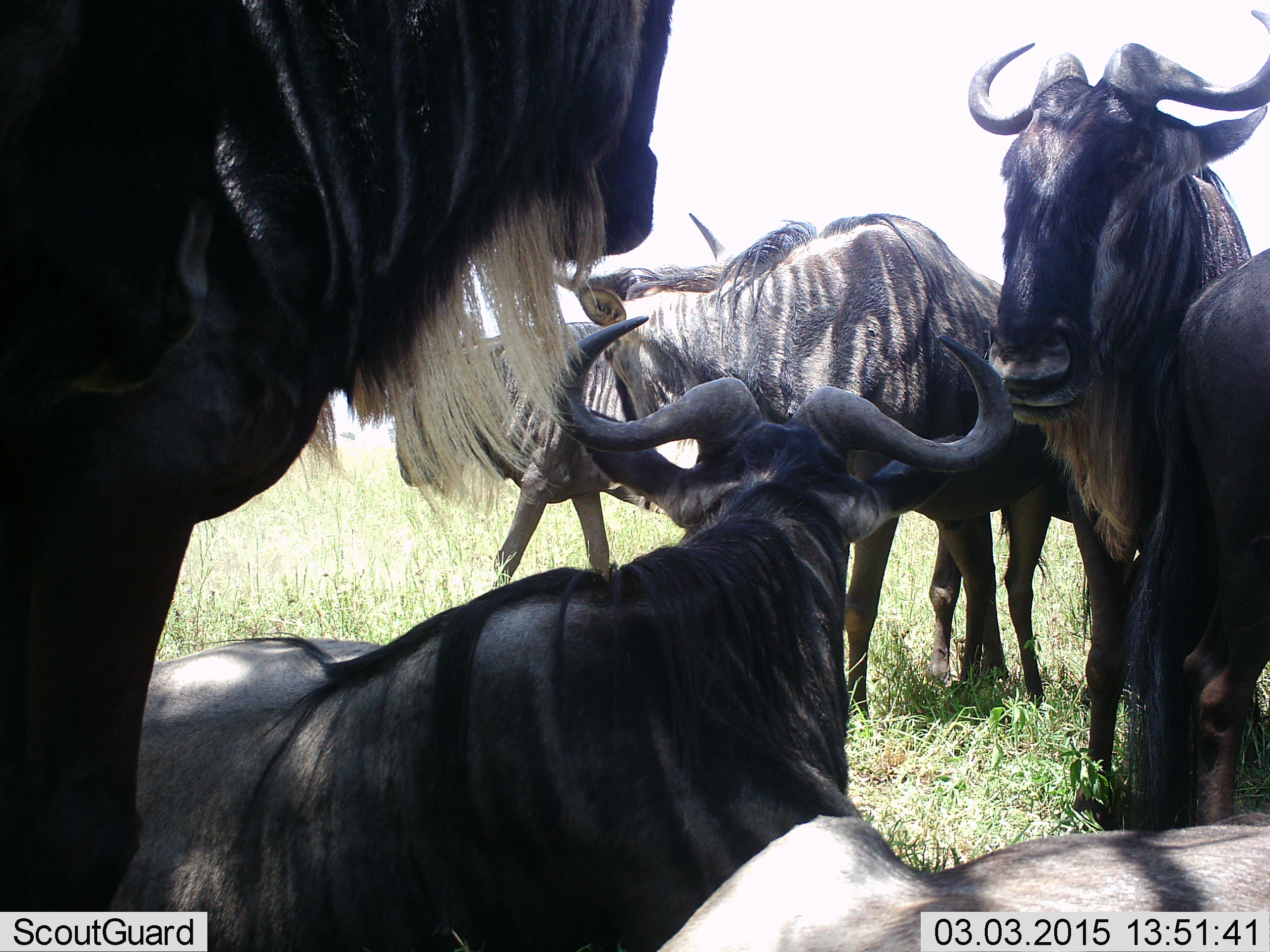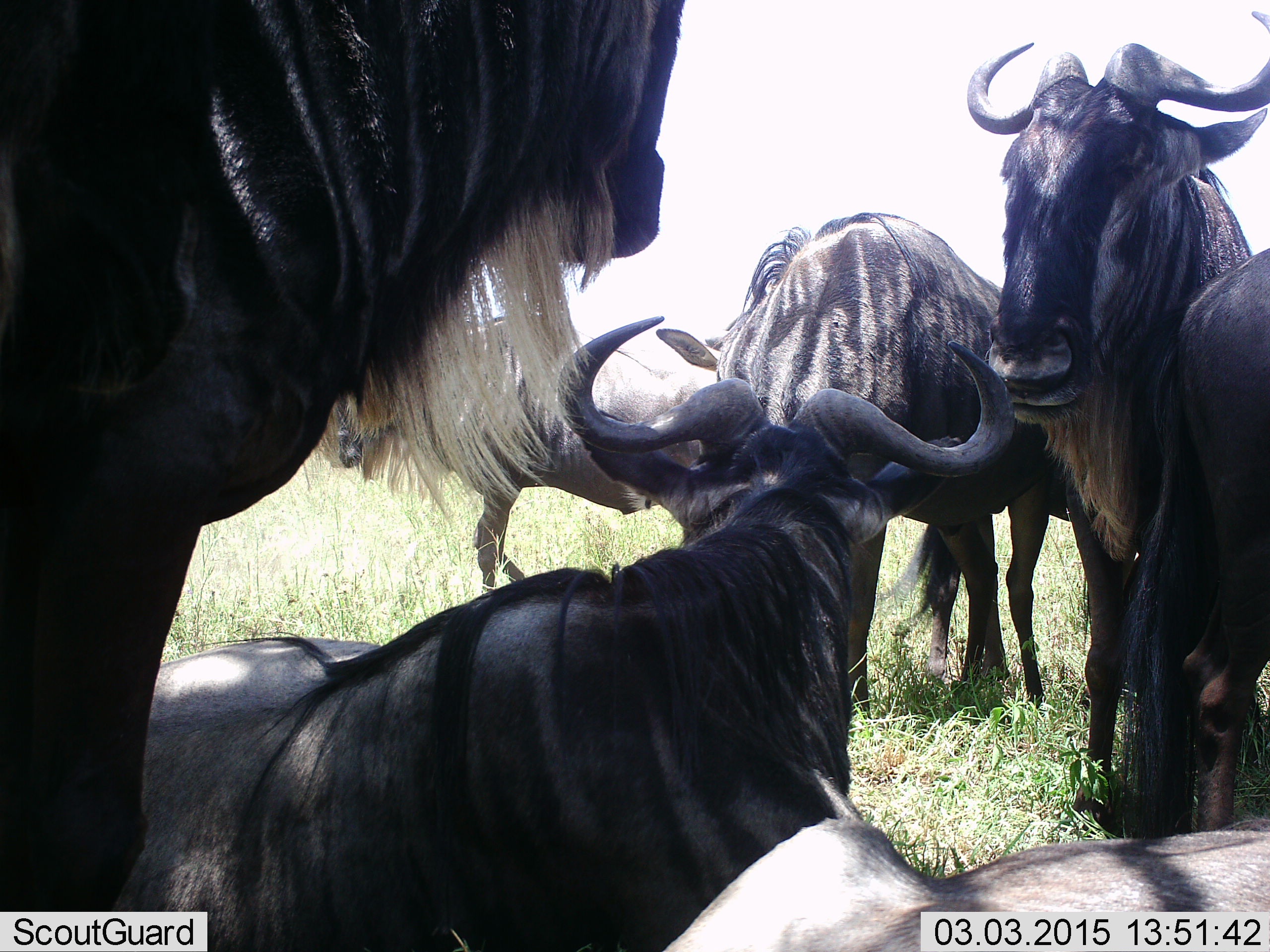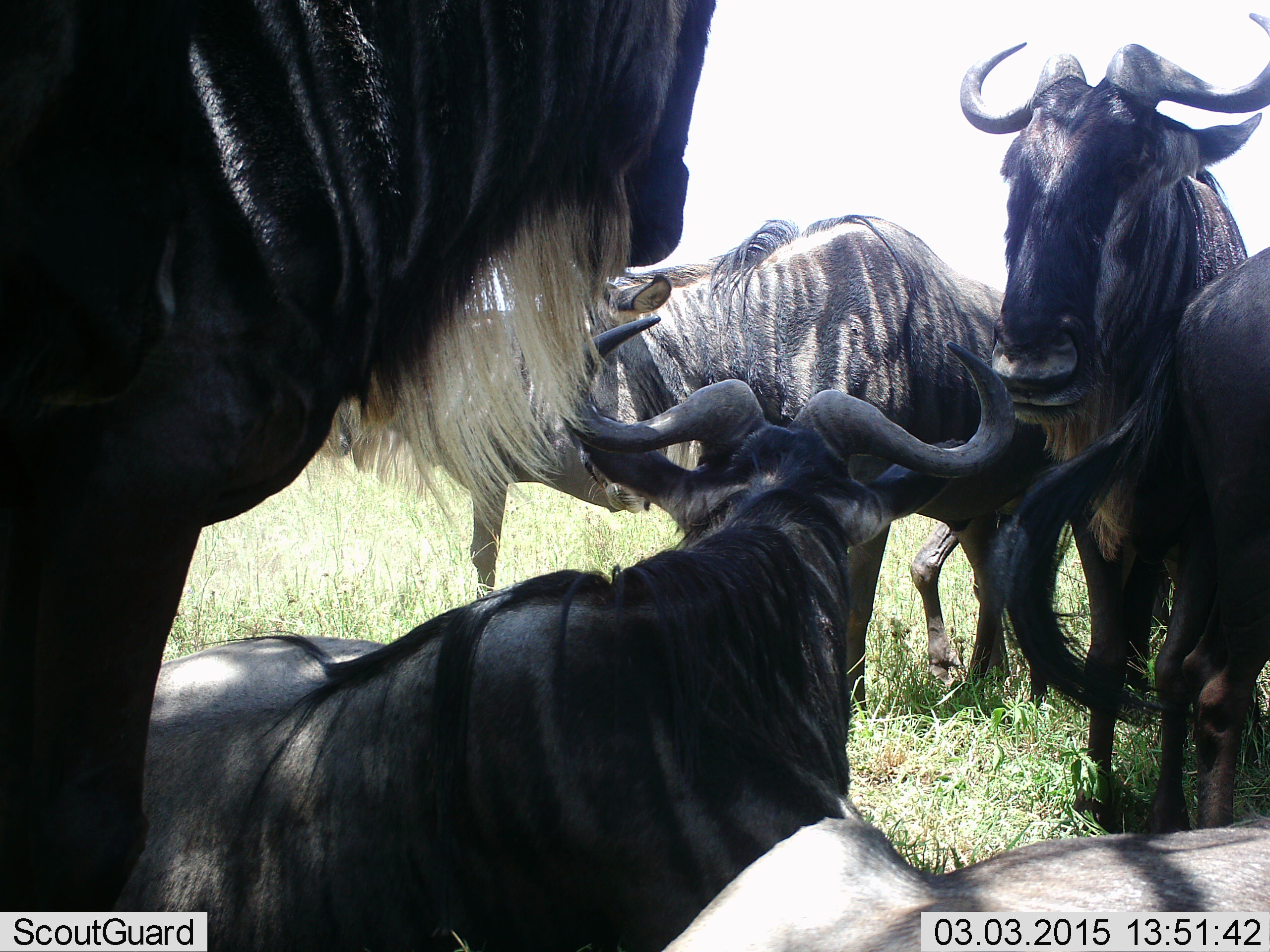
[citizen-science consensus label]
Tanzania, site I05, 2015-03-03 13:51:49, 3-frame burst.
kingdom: Animalia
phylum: Chordata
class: Mammalia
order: Artiodactyla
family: Bovidae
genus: Connochaetes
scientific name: Connochaetes taurinus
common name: blue wildebeest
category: wildebeest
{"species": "wildebeest (blue wildebeest) (Connochaetes taurinus)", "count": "7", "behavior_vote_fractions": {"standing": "90%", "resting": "90%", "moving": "30%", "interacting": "20%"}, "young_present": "0%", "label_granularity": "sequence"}